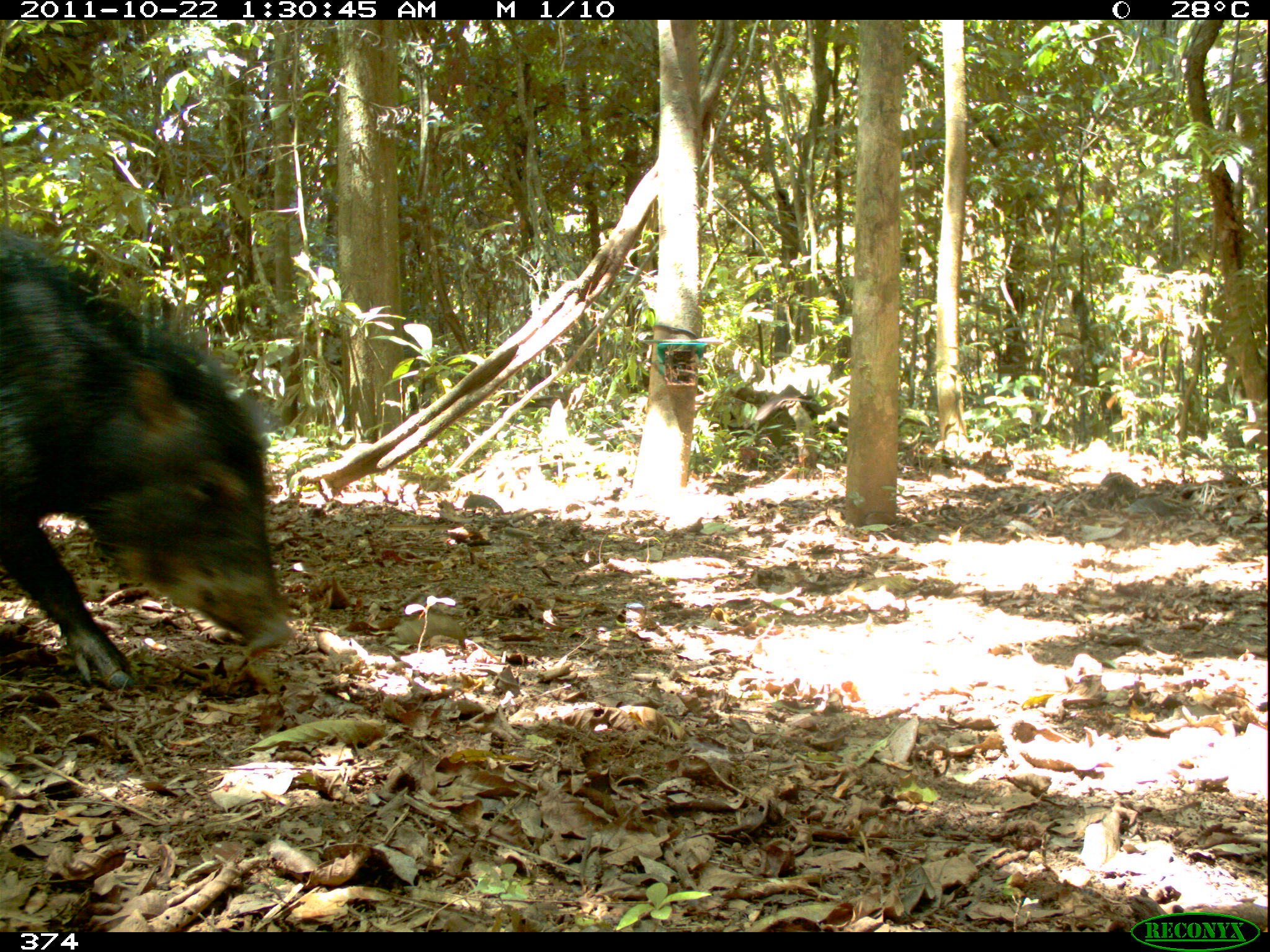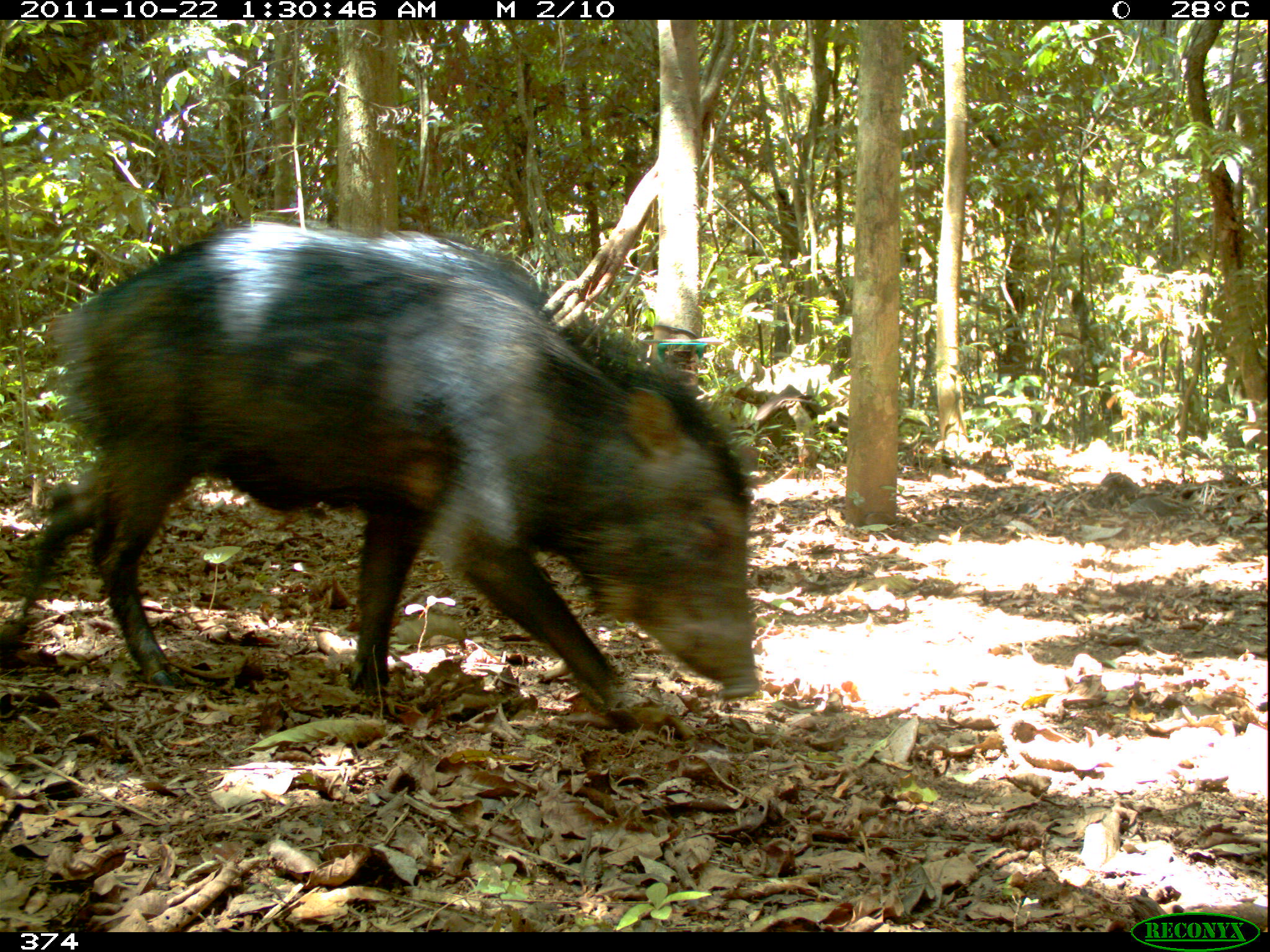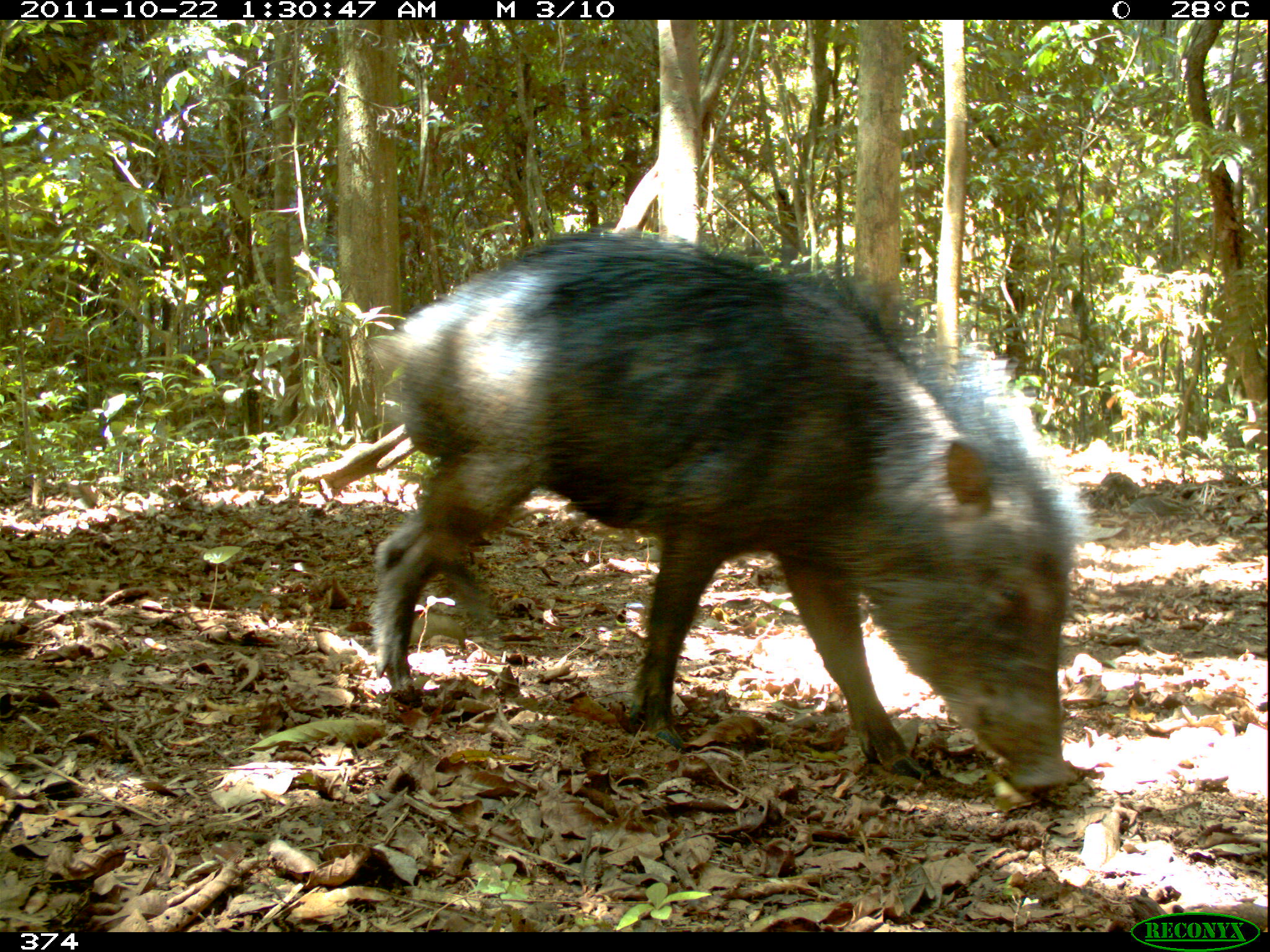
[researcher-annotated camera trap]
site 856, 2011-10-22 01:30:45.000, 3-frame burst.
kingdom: Animalia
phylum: Chordata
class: Mammalia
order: Artiodactyla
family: Tayassuidae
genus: Tayassu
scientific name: Tayassu pecari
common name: white-lipped peccary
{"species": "Tayassu pecari (white-lipped peccary)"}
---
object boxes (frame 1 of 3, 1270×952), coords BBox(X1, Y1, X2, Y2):
tayassu pecari: BBox(0, 227, 298, 690)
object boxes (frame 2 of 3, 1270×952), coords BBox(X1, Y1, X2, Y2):
tayassu pecari: BBox(1, 215, 758, 725)